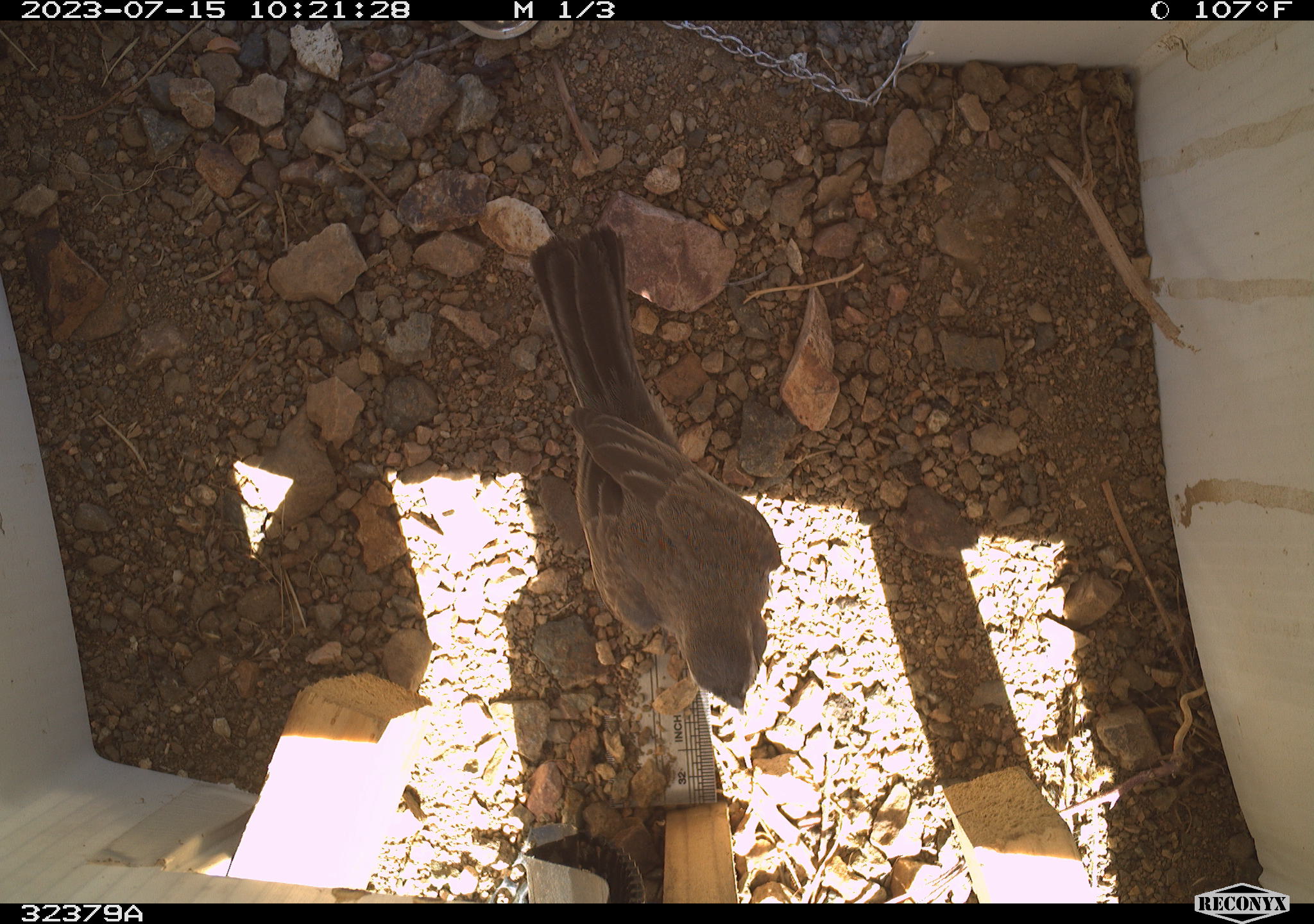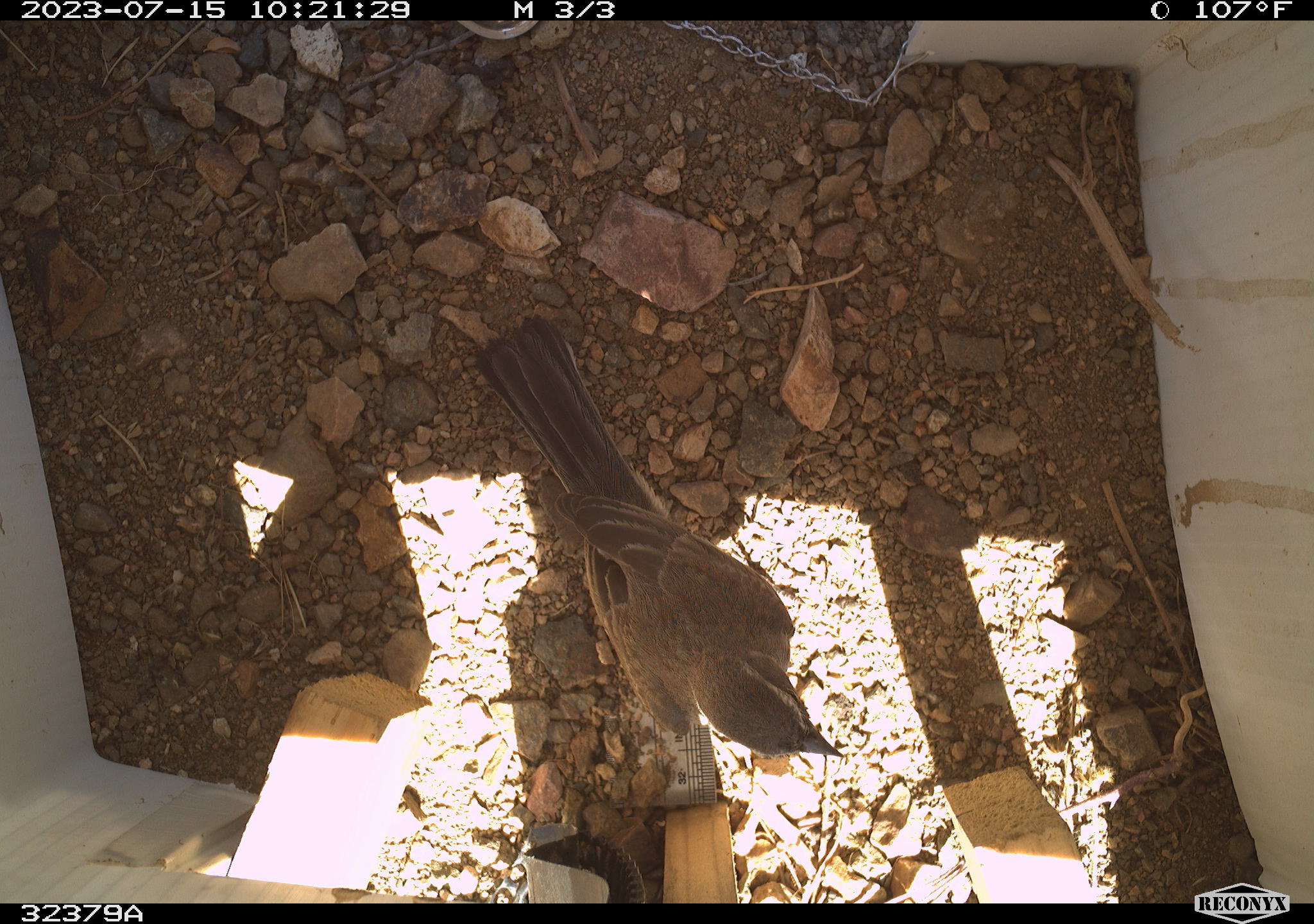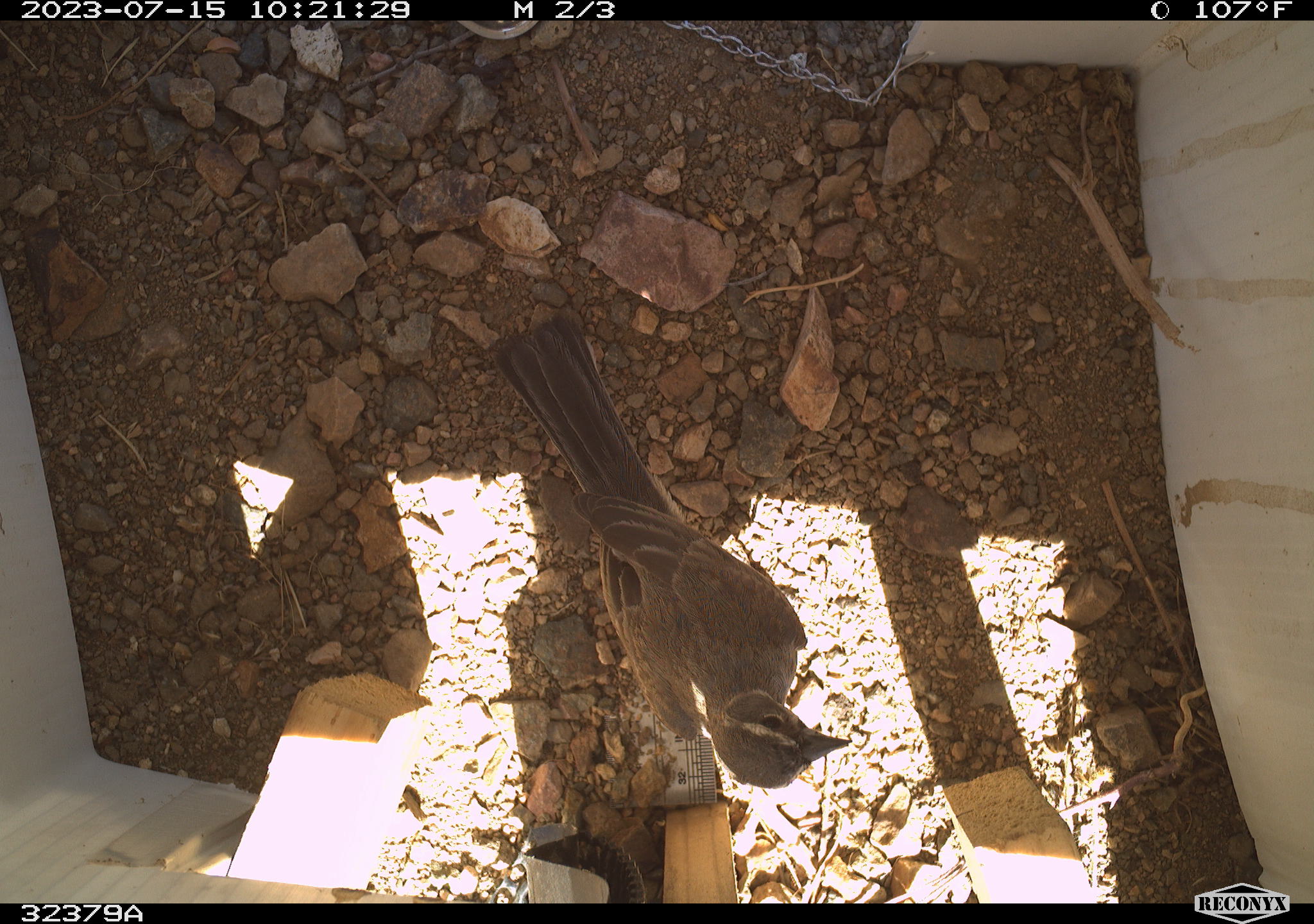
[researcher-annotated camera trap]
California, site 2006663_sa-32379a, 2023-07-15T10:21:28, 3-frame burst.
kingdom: Animalia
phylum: Chordata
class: Aves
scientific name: Aves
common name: bird